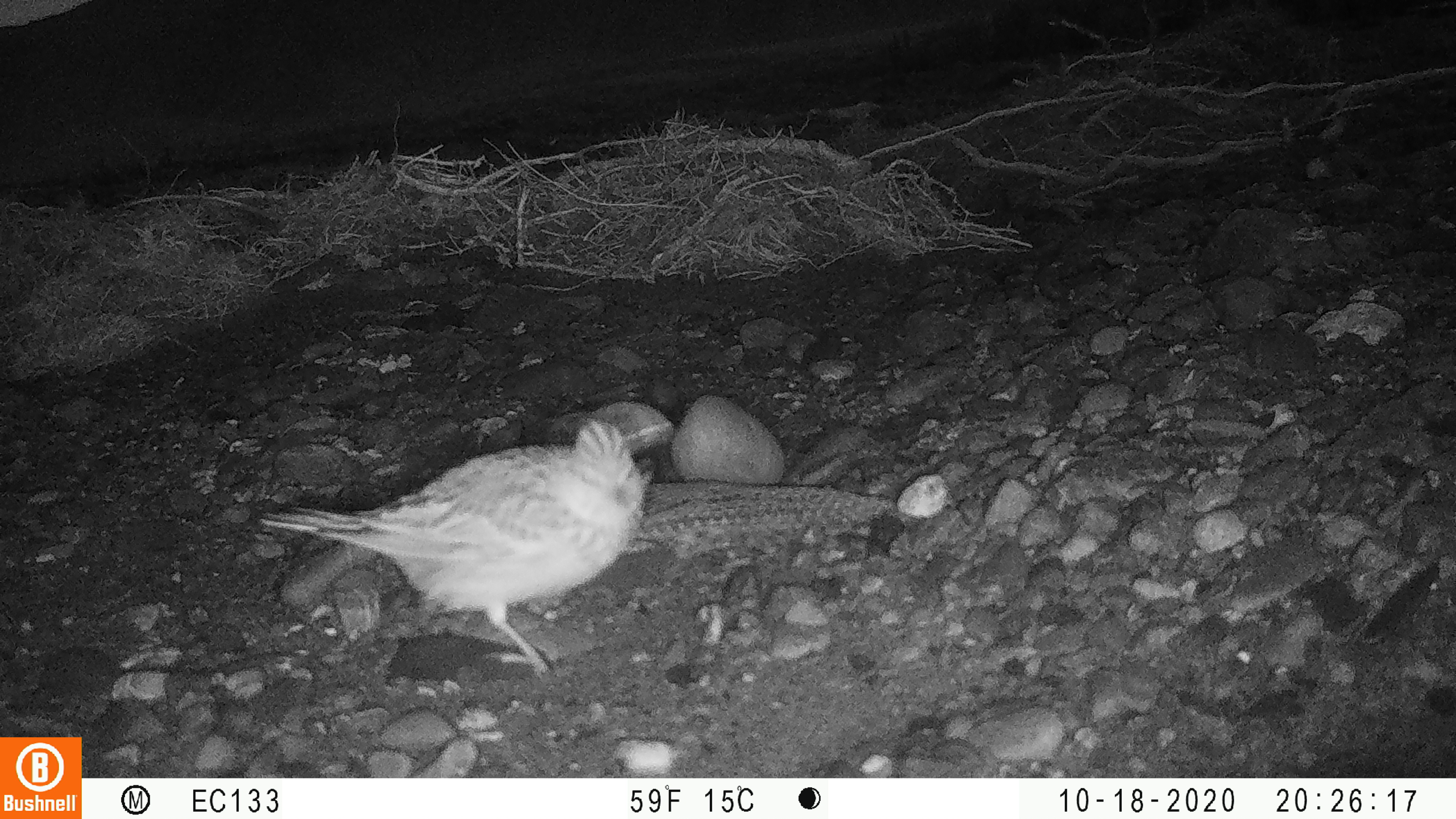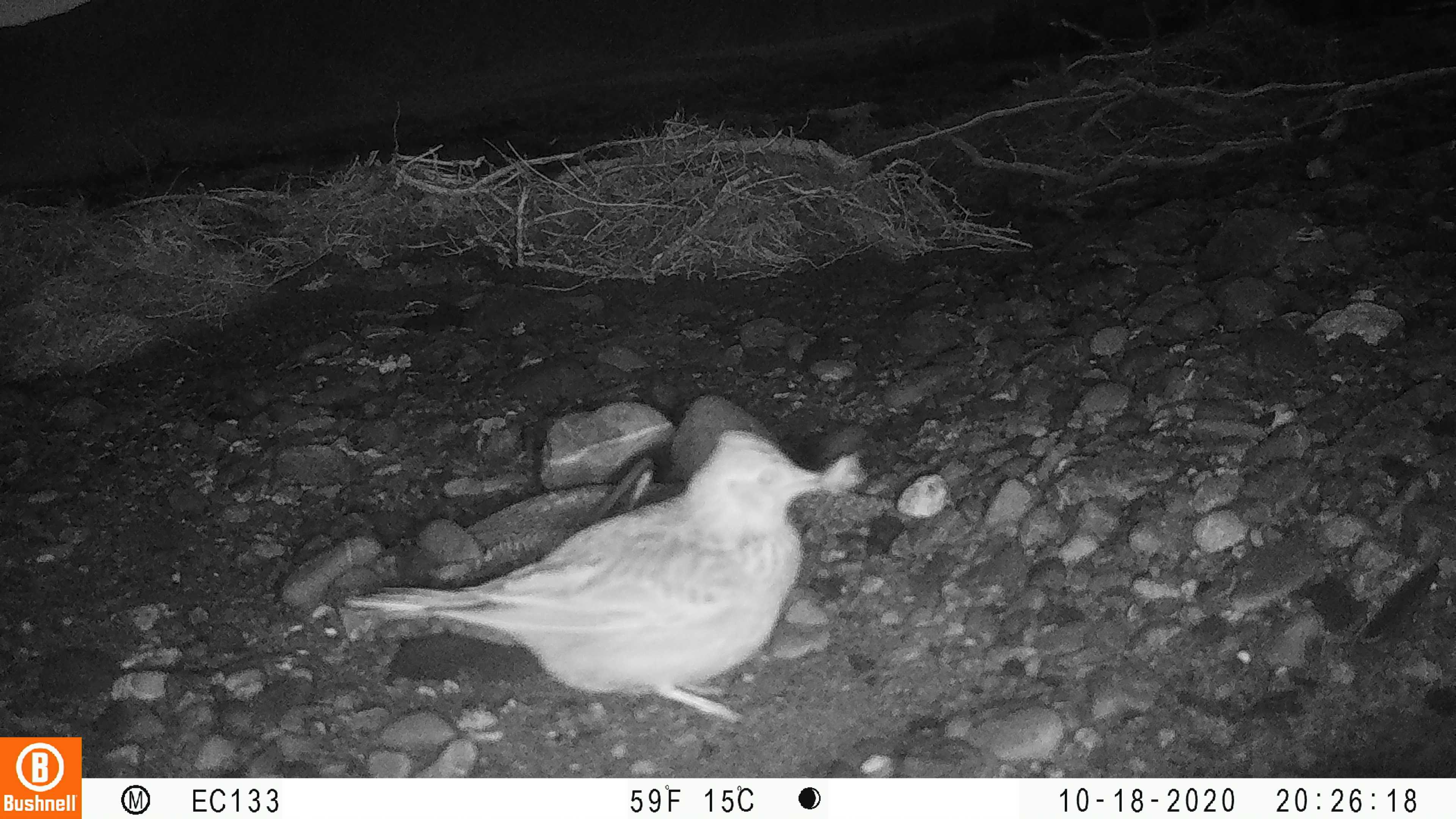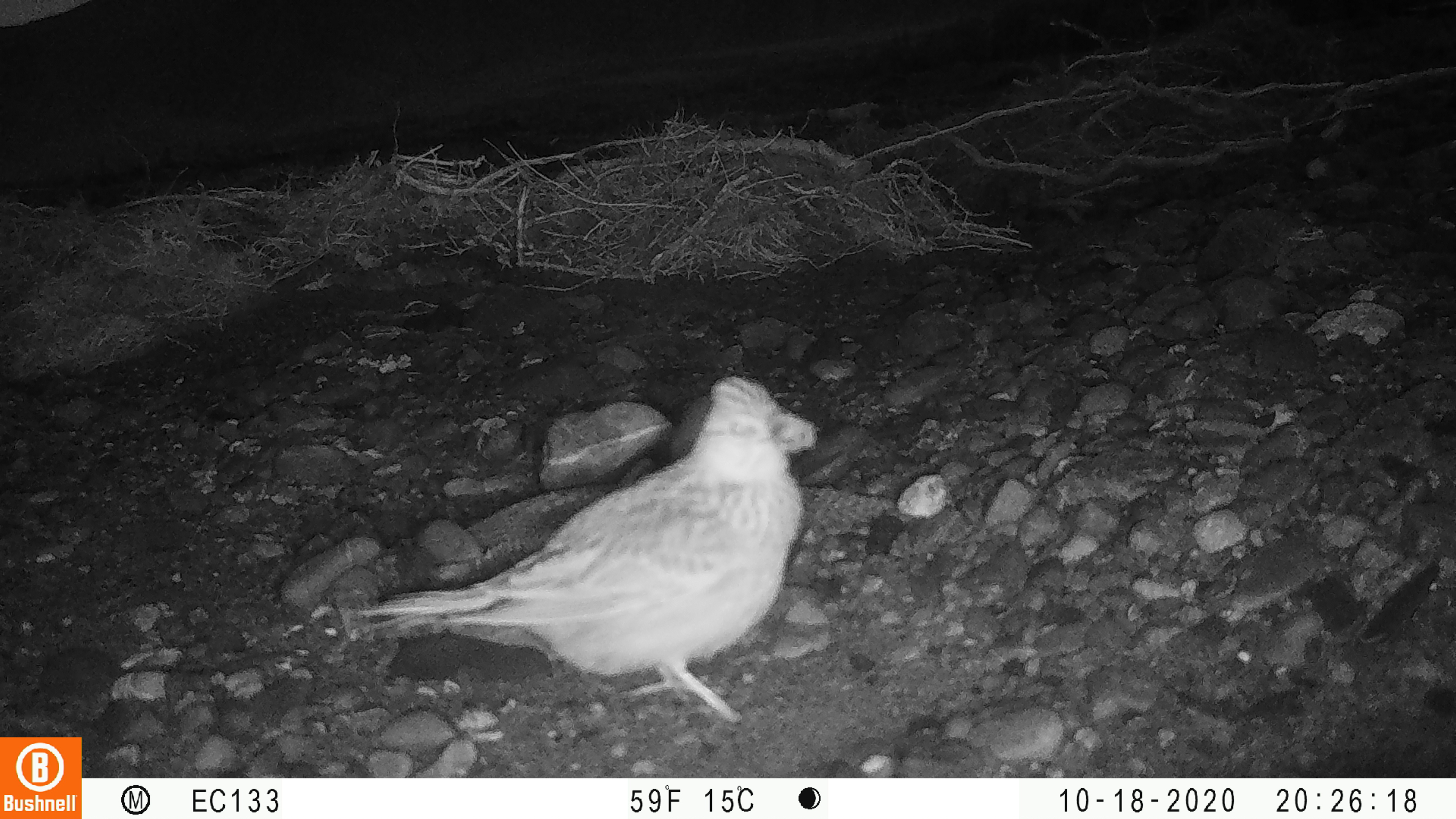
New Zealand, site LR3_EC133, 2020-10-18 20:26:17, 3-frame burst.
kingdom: Animalia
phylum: Chordata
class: Aves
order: Passeriformes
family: Motacillidae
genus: Anthus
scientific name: Anthus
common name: pipit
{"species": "pipit (Anthus)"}